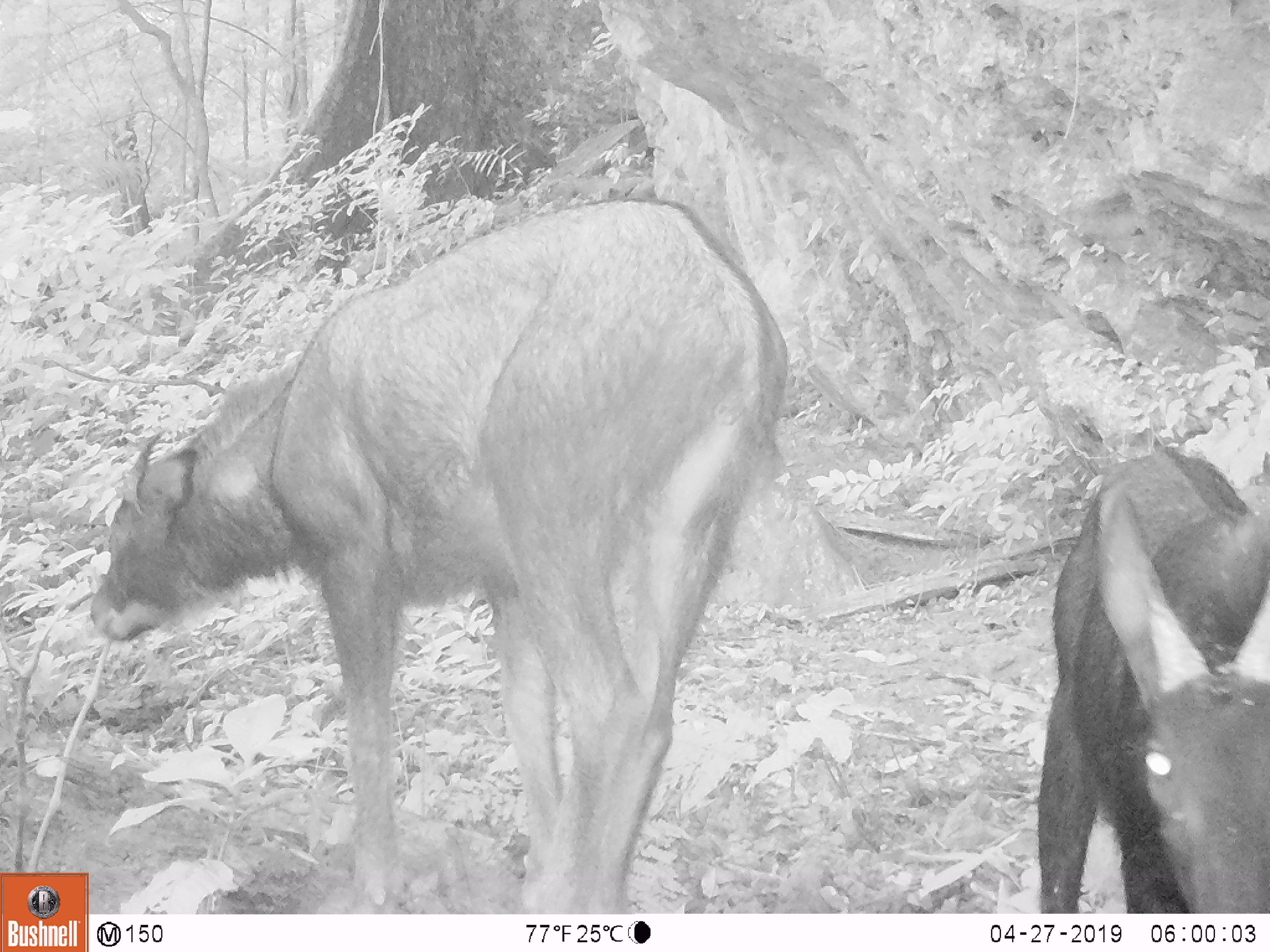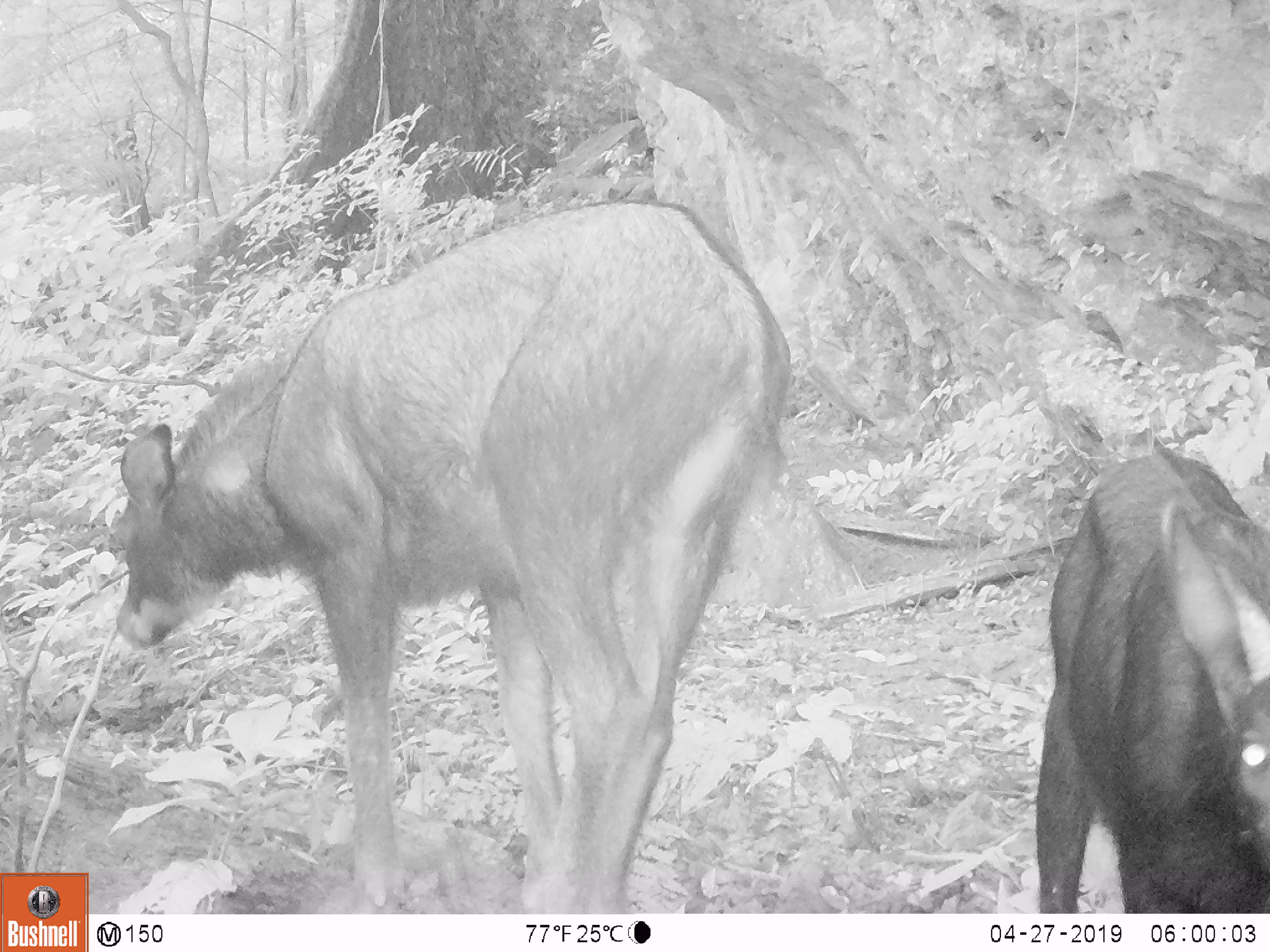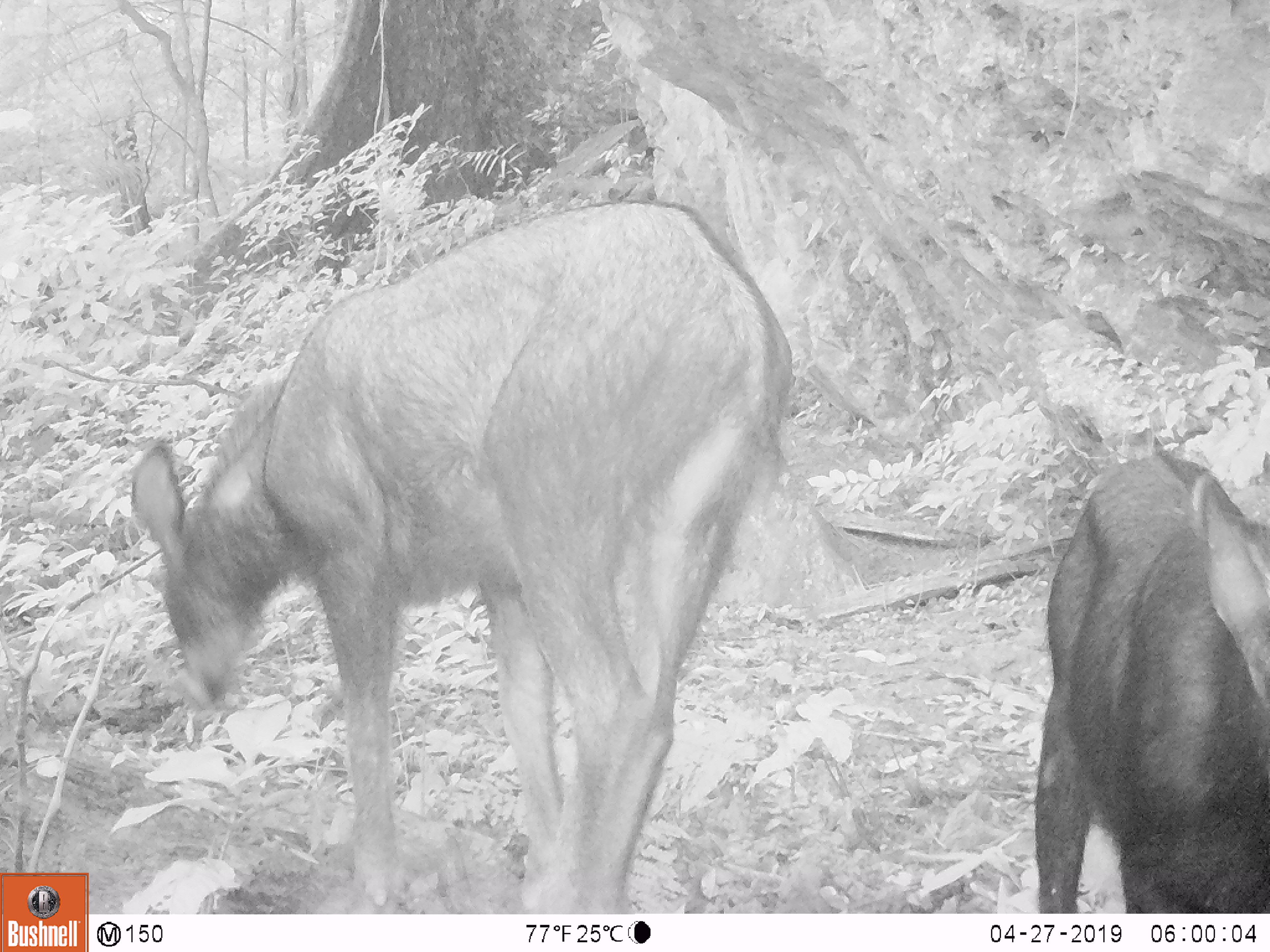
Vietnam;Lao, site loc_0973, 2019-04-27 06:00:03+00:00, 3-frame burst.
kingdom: Animalia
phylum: Chordata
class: Mammalia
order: Artiodactyla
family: Bovidae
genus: Capricornis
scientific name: Capricornis sumatraensis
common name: chinese serow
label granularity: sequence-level